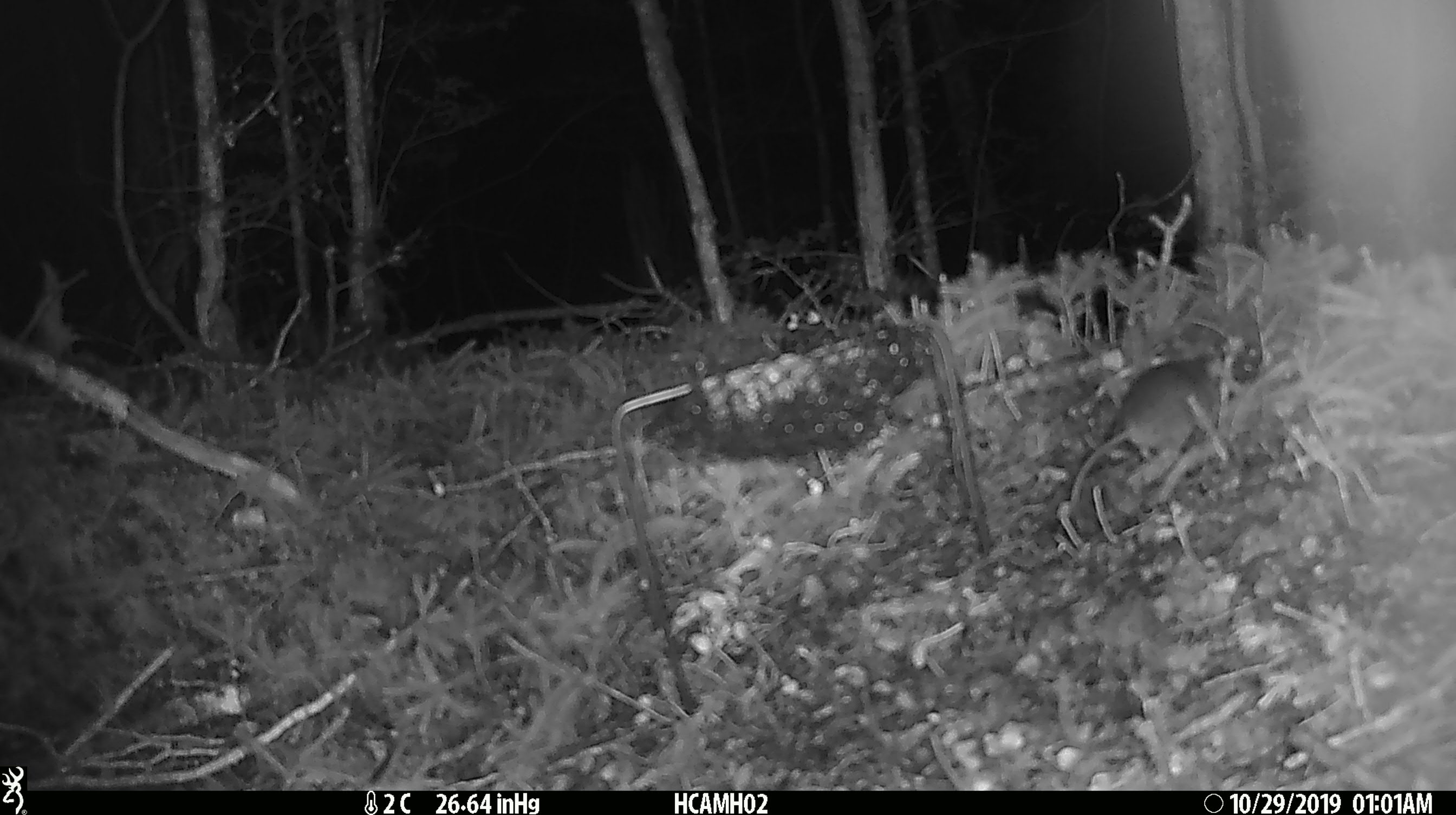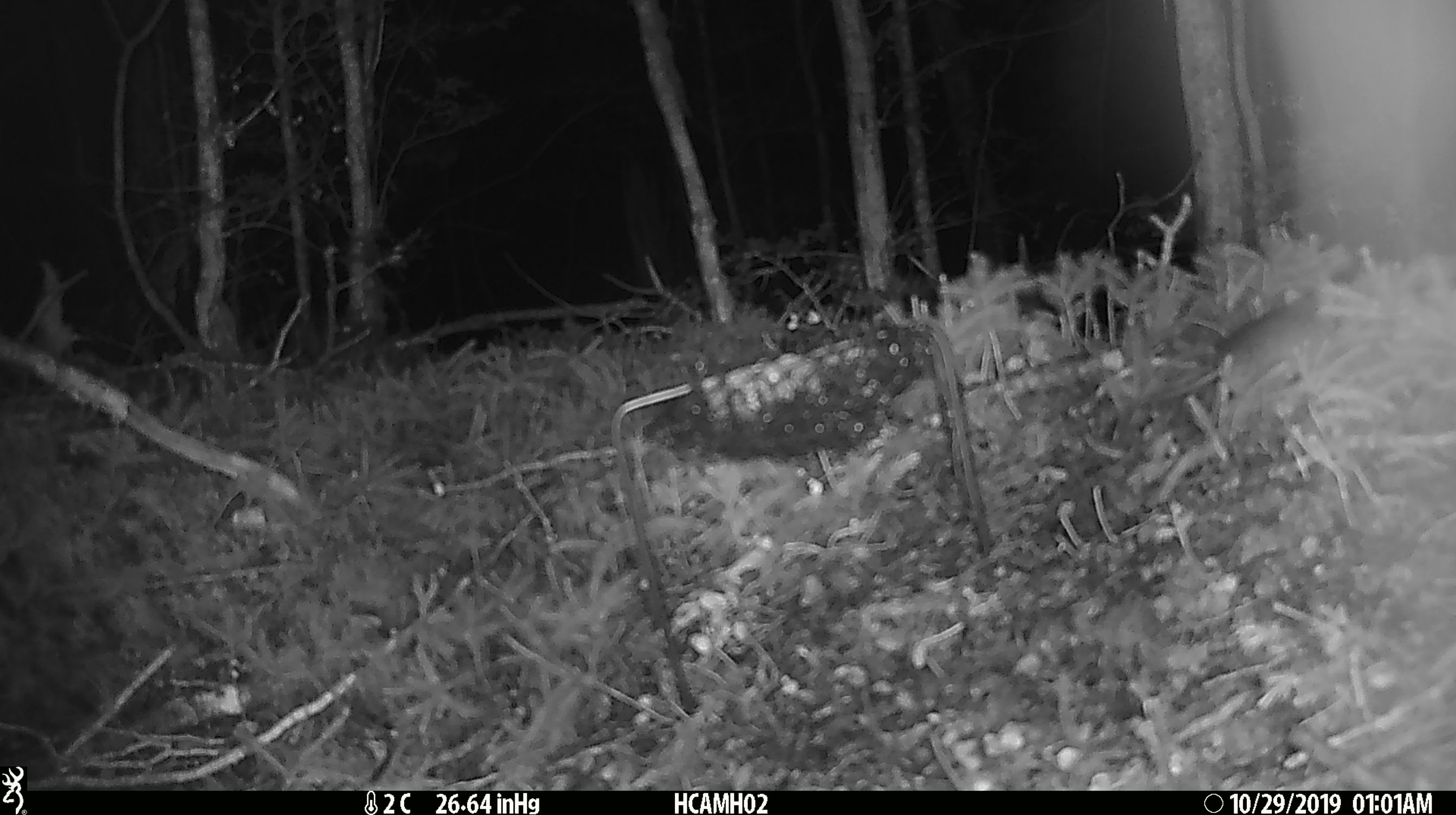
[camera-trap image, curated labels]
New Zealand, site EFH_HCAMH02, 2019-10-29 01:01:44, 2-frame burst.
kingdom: Animalia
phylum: Chordata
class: Mammalia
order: Rodentia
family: Muridae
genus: Mus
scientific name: Mus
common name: mouse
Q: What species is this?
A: Mouse (Mus).